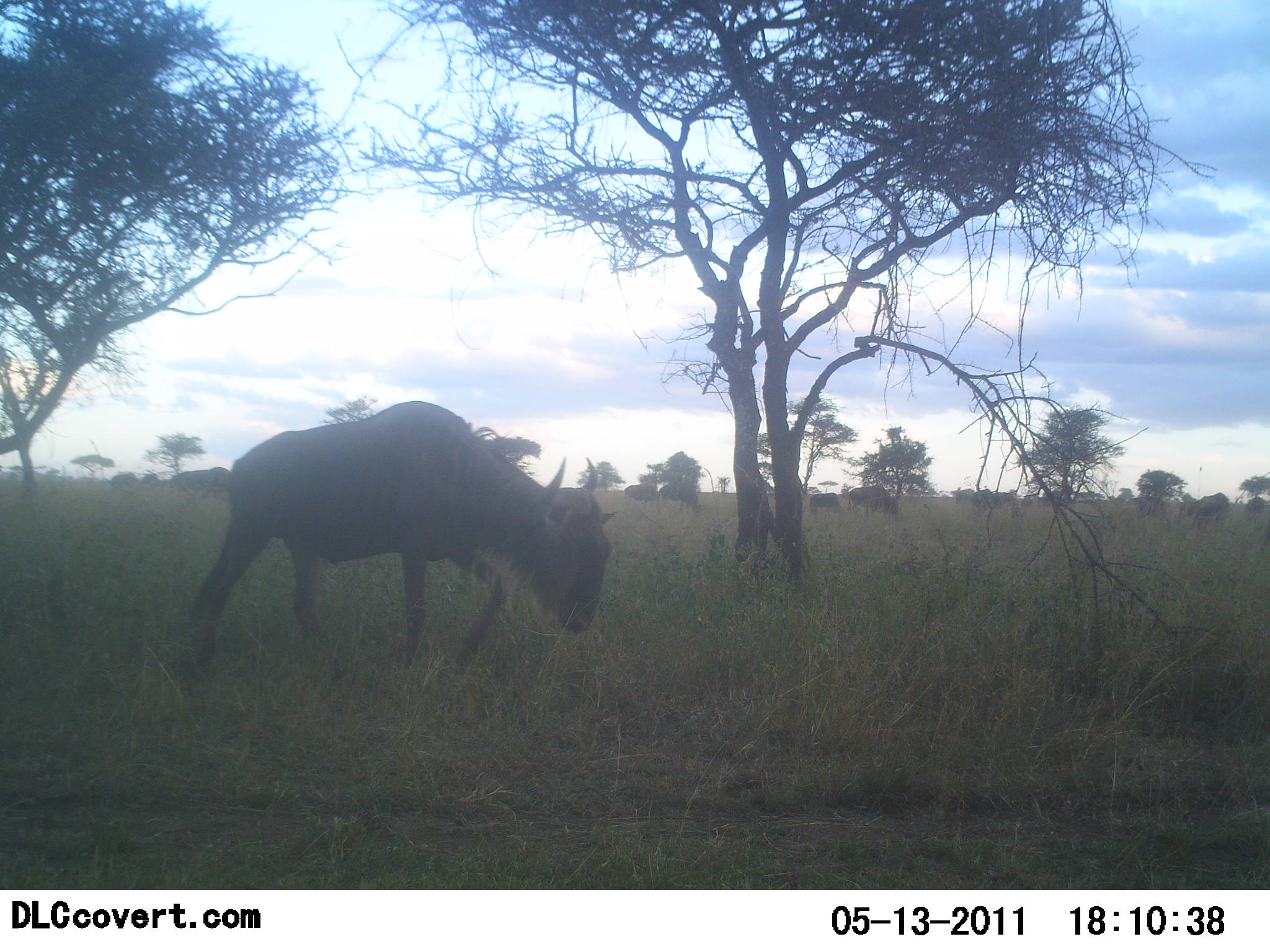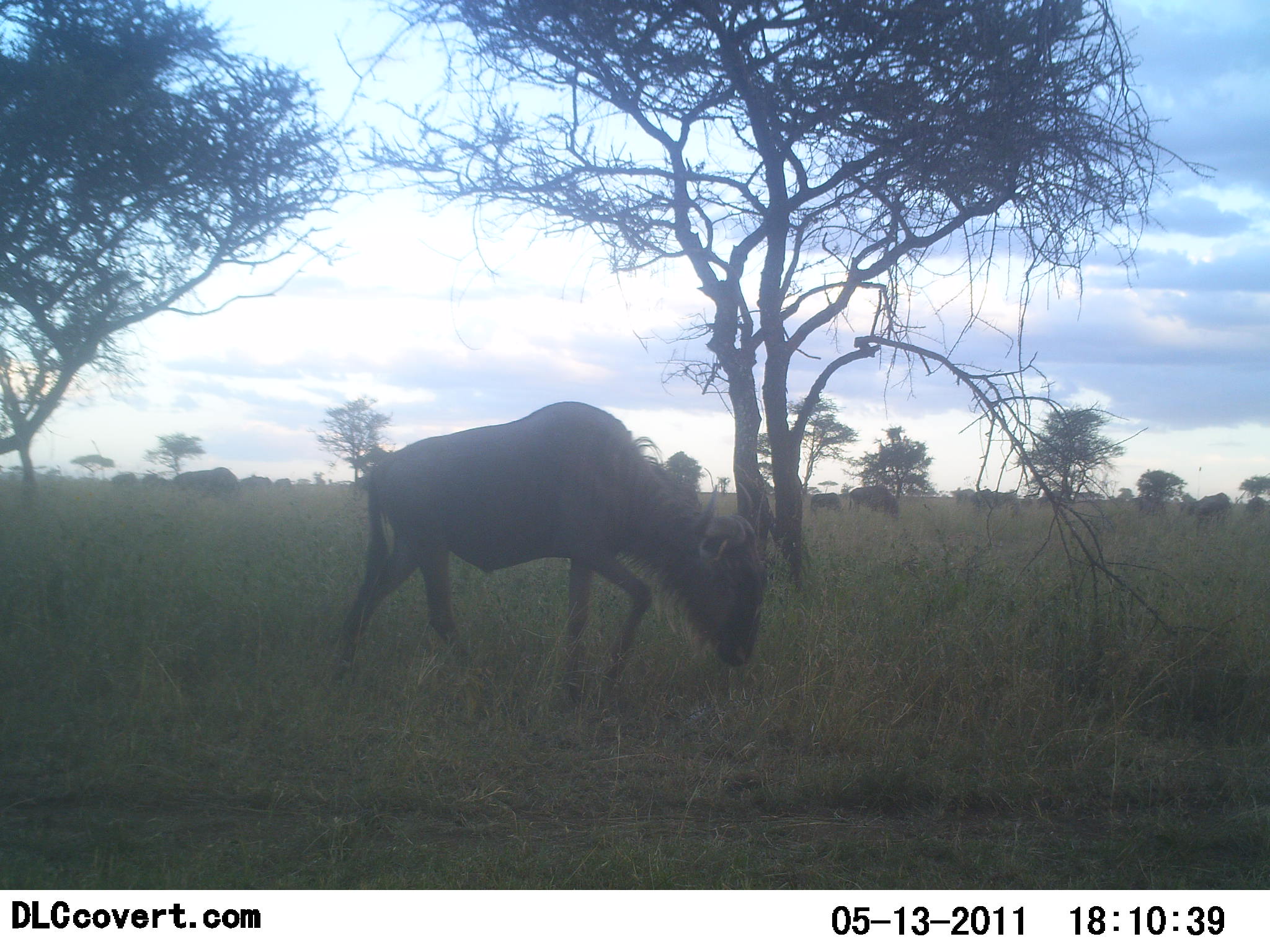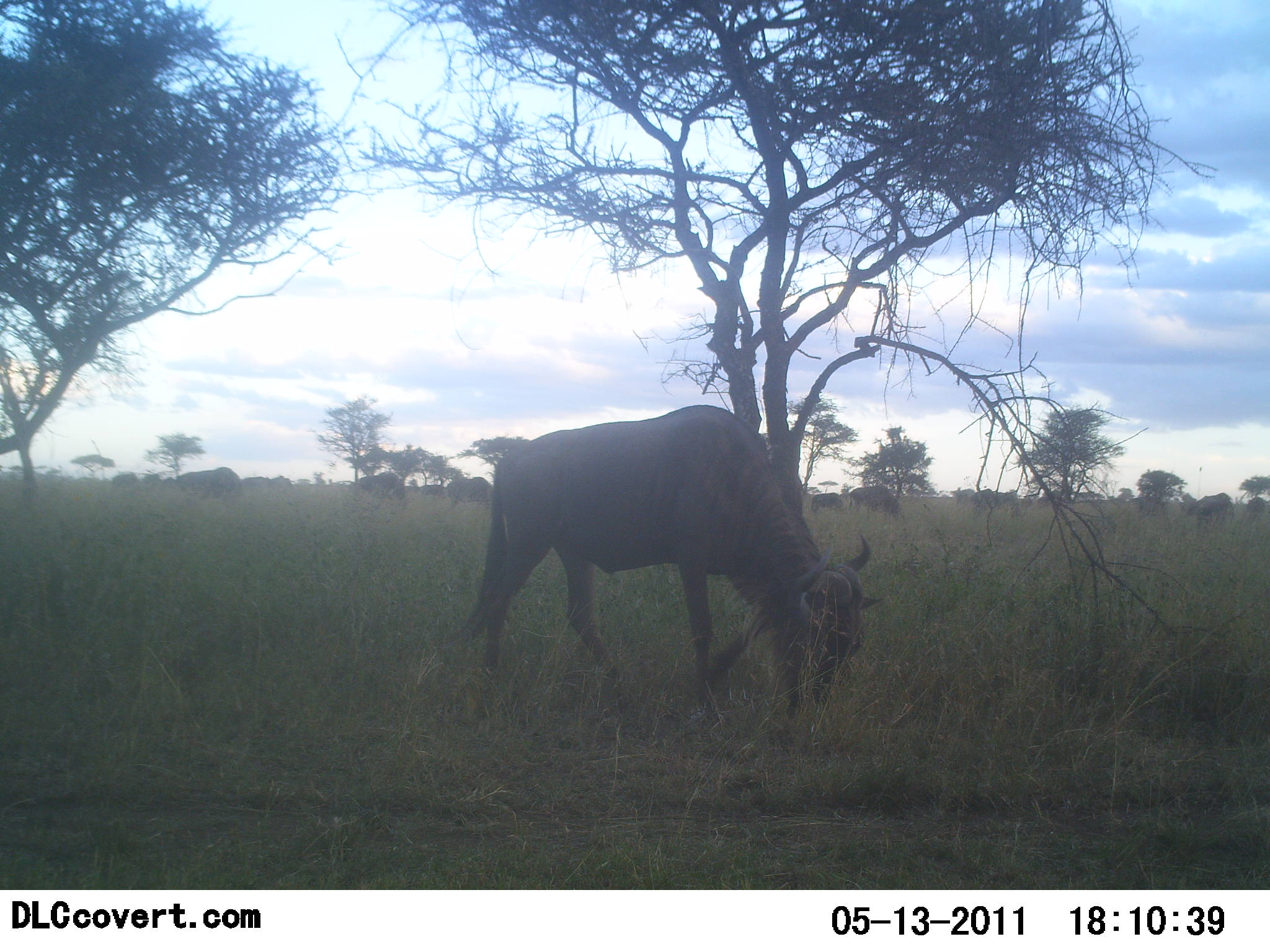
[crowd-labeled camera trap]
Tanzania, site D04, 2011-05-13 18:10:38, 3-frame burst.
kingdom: Animalia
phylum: Chordata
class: Mammalia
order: Artiodactyla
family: Bovidae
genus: Connochaetes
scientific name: Connochaetes taurinus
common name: blue wildebeest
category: wildebeest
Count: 1.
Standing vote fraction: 25%.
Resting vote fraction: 0%.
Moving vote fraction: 83%.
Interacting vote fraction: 0%.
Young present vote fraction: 0%.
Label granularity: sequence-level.